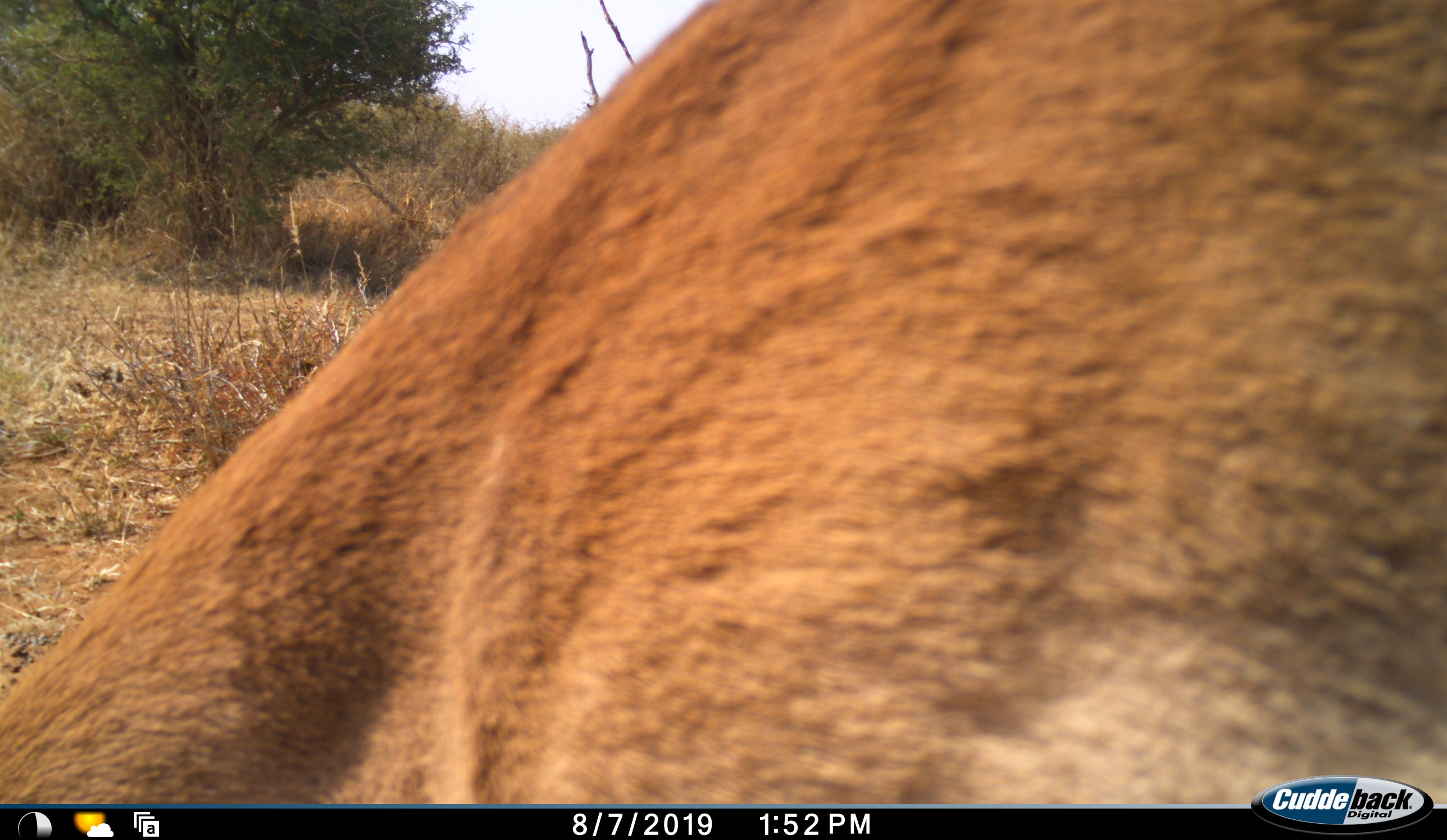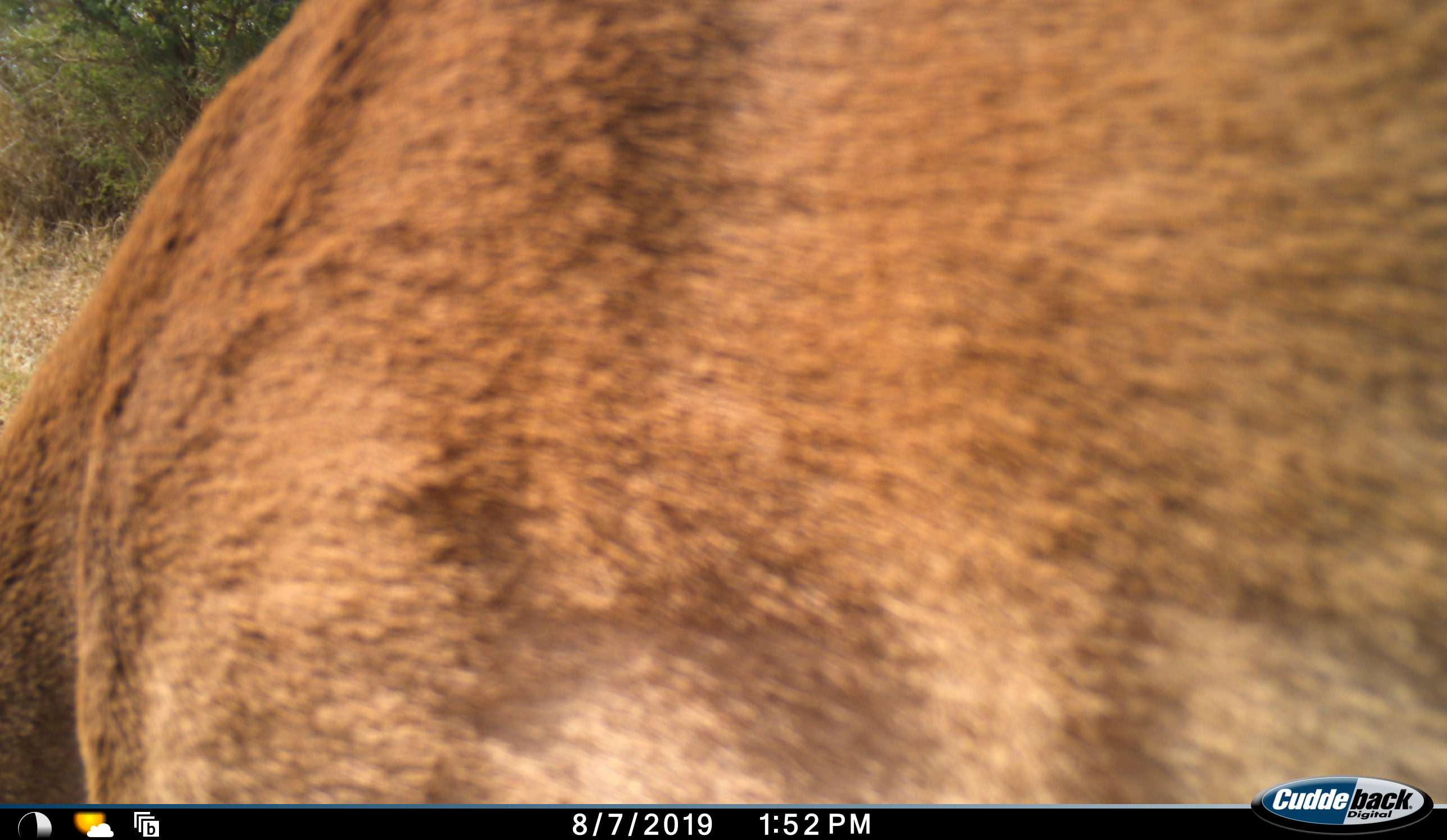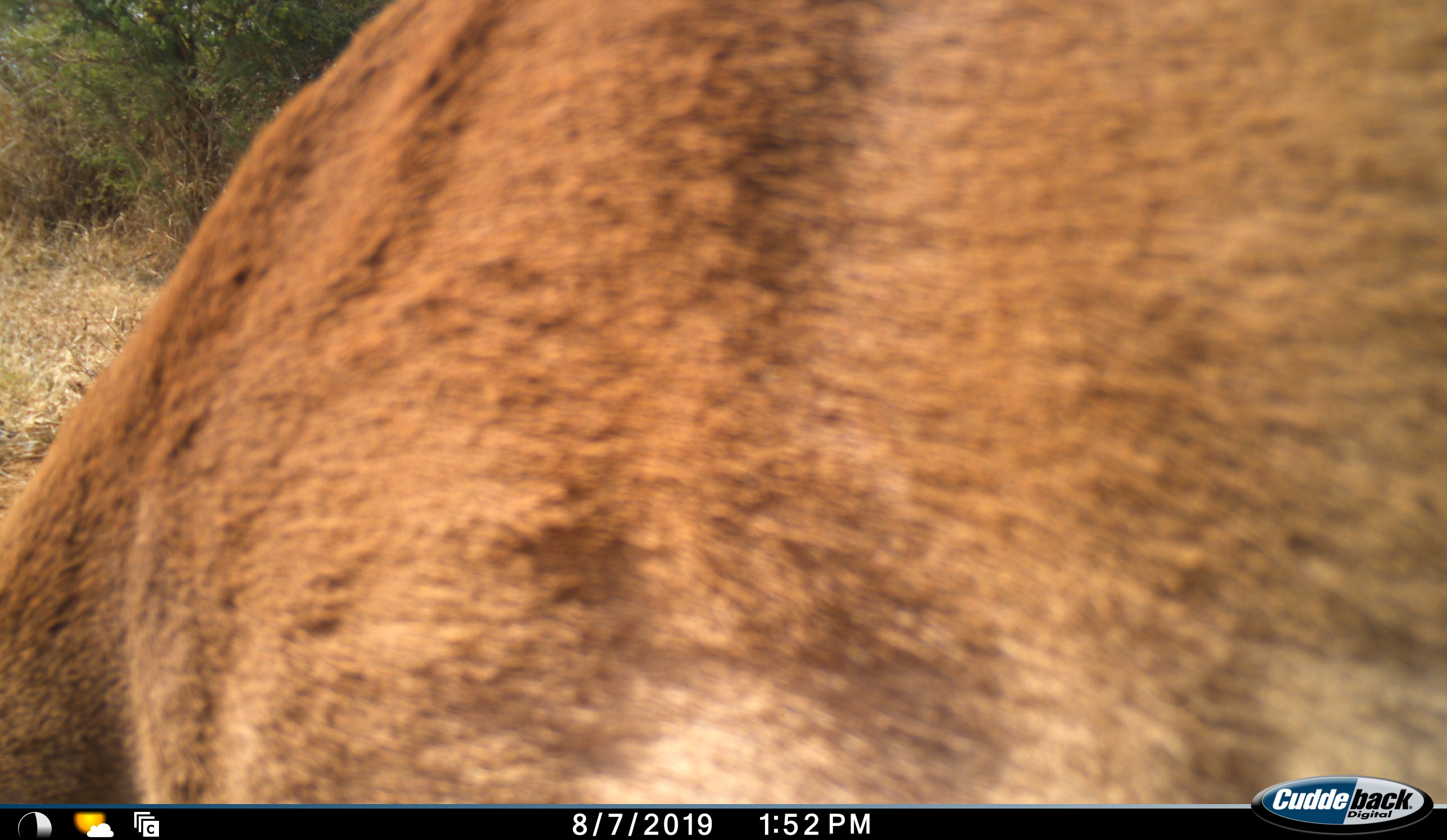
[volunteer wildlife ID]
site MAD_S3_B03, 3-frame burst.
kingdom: Animalia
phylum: Chordata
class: Mammalia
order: Artiodactyla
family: Bovidae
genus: Aepyceros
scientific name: Aepyceros melampus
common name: impala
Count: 1.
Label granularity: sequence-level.